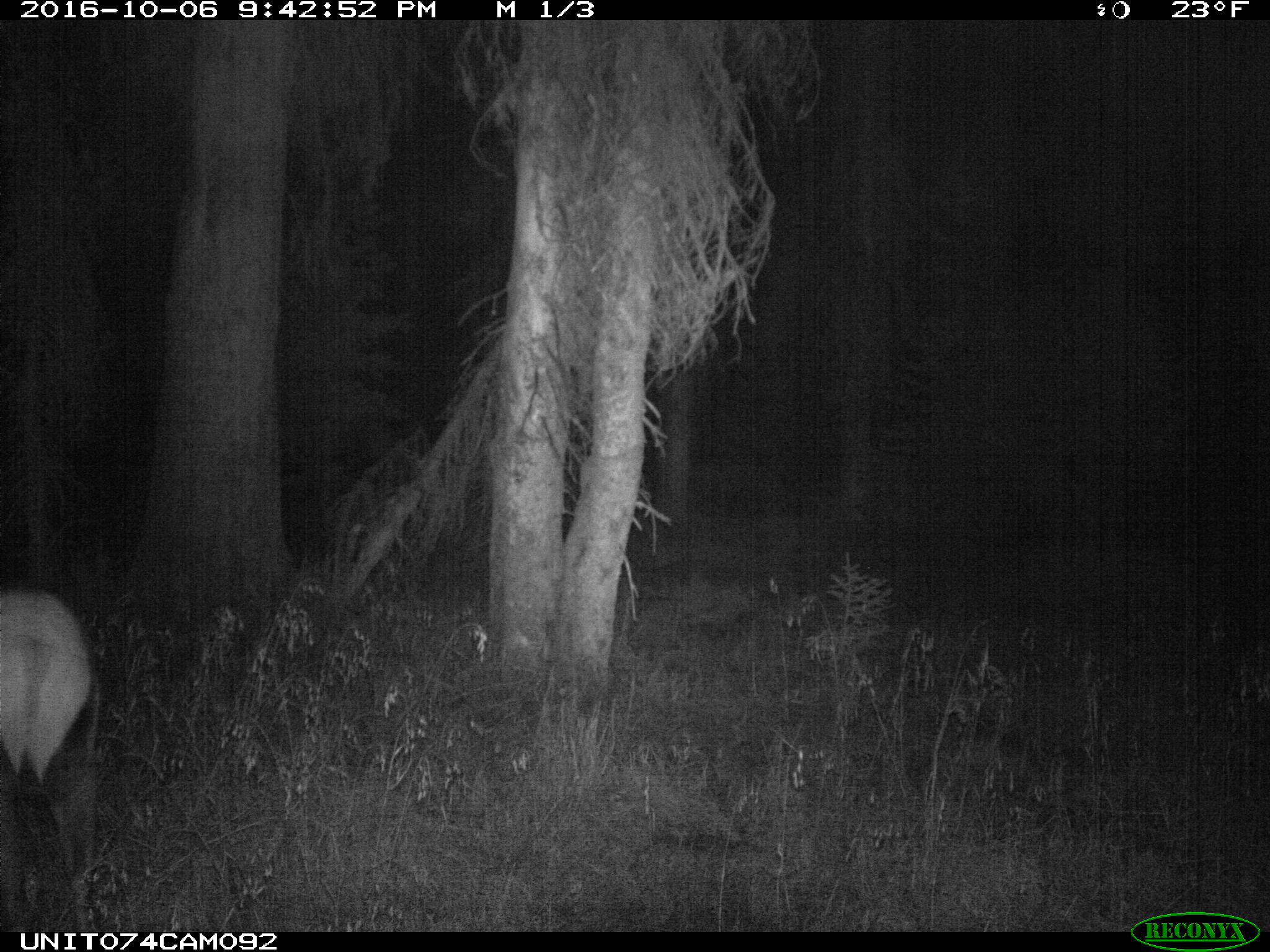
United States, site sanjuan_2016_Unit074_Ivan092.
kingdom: Animalia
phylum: Chordata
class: Mammalia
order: Artiodactyla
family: Cervidae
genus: Cervus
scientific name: Cervus elaphus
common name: red deer